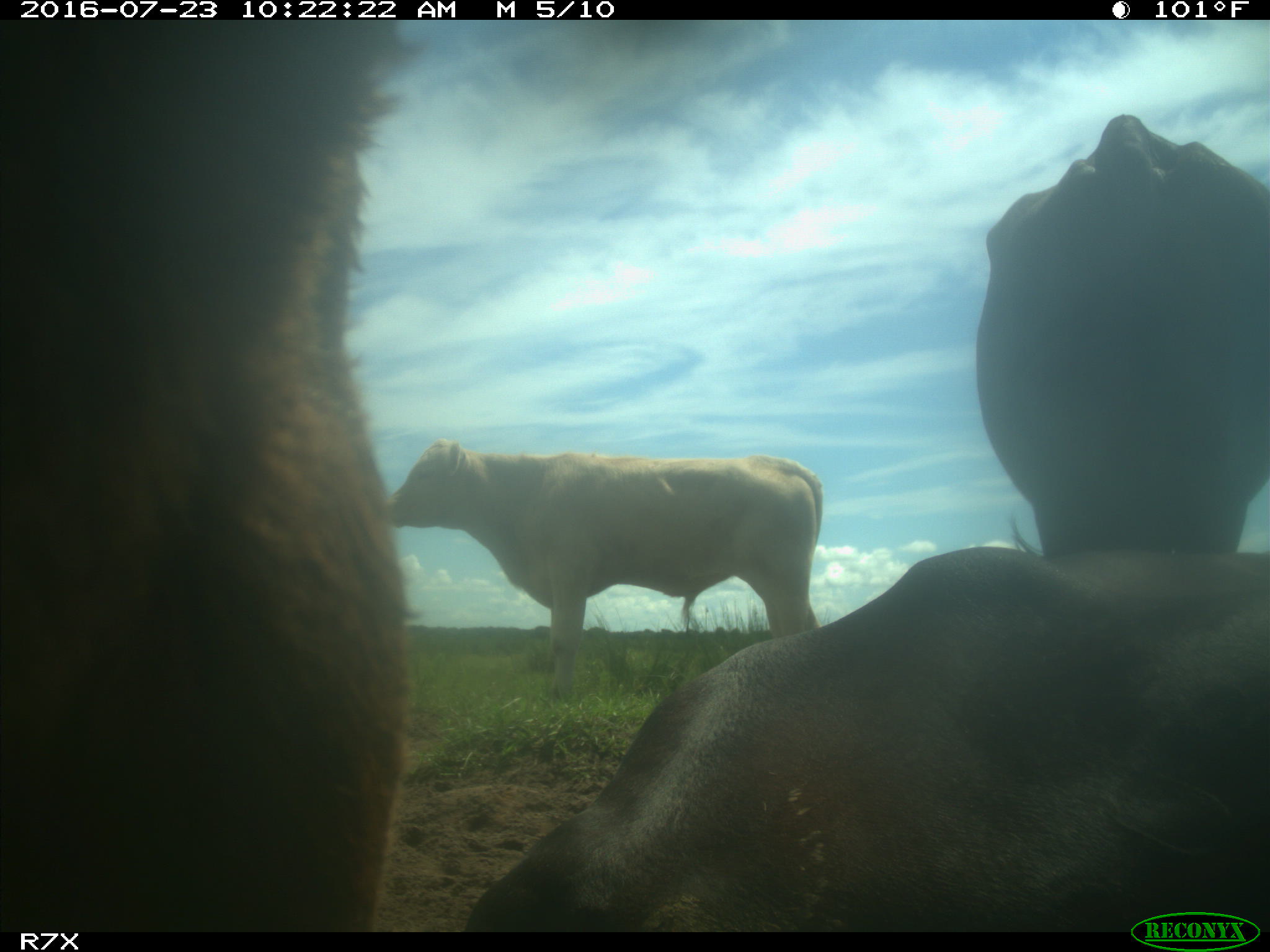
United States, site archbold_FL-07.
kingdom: Animalia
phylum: Chordata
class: Mammalia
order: Artiodactyla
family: Bovidae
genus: Bos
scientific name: Bos taurus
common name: domestic cow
Bos taurus (domestic cow).